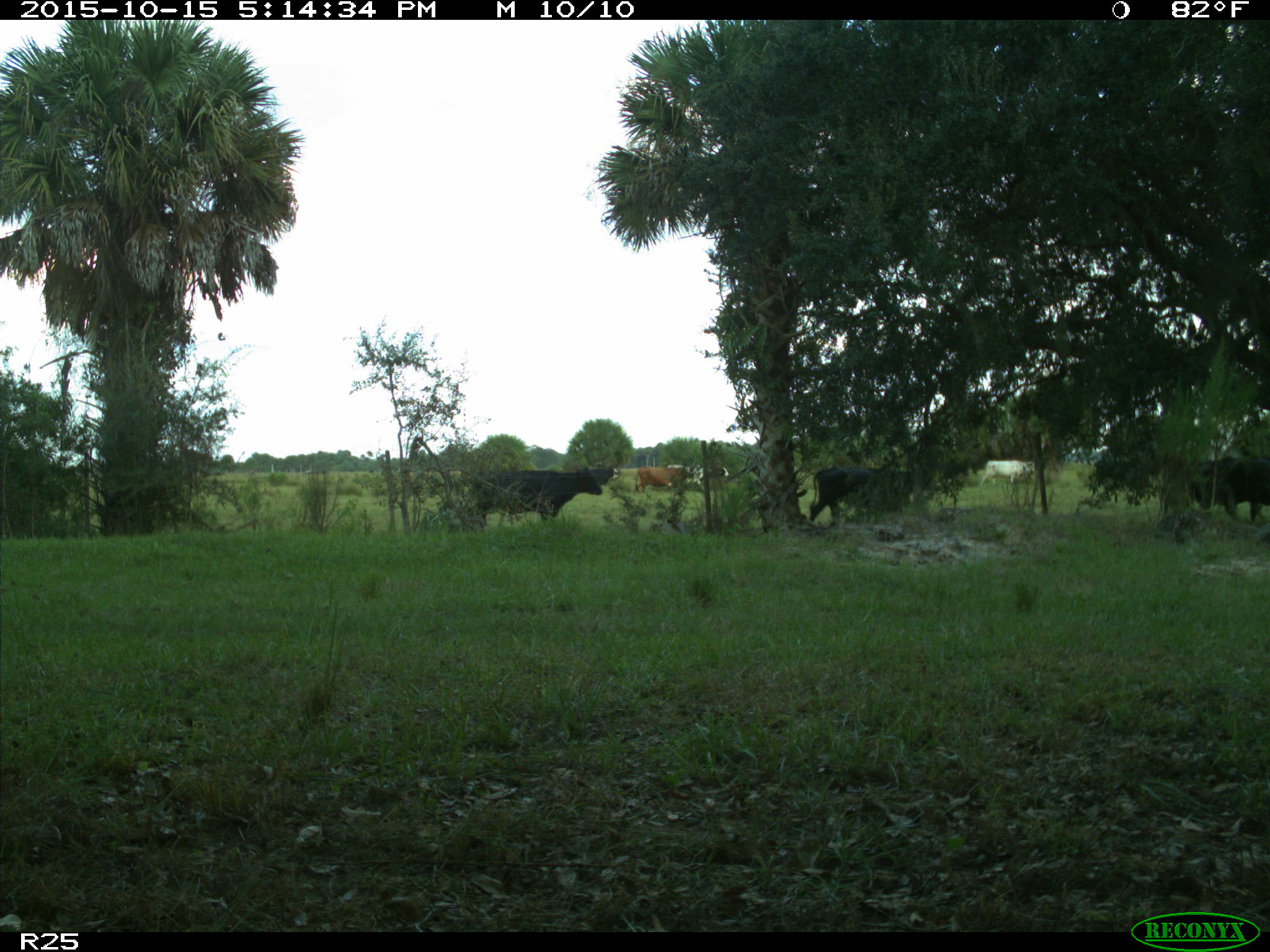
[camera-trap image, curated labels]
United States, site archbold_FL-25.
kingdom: Animalia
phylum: Chordata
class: Mammalia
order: Artiodactyla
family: Bovidae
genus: Bos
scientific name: Bos taurus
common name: domestic cow